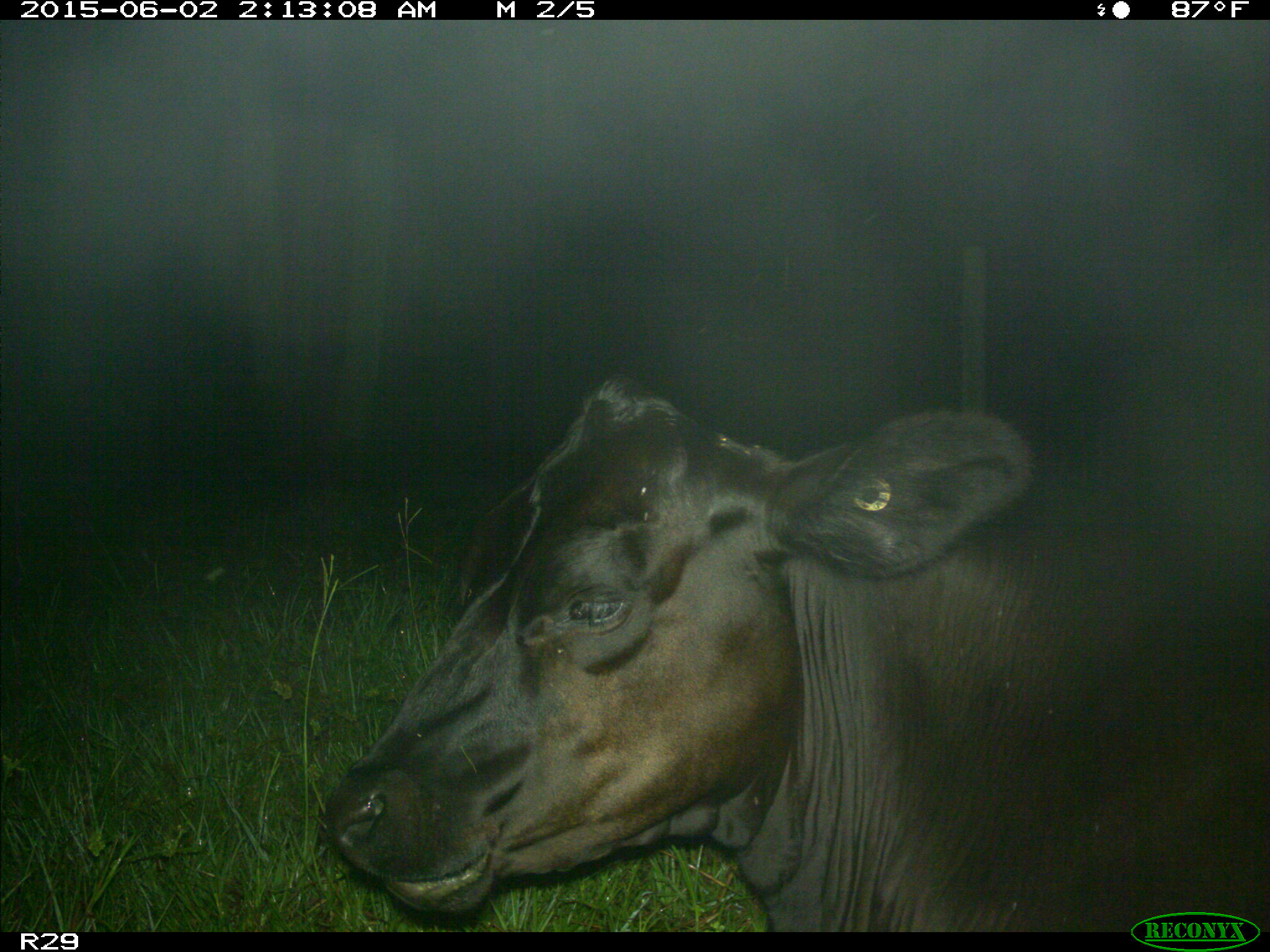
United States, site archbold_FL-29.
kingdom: Animalia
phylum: Chordata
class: Mammalia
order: Artiodactyla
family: Bovidae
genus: Bos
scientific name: Bos taurus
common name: domestic cow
Bos taurus (domestic cow).